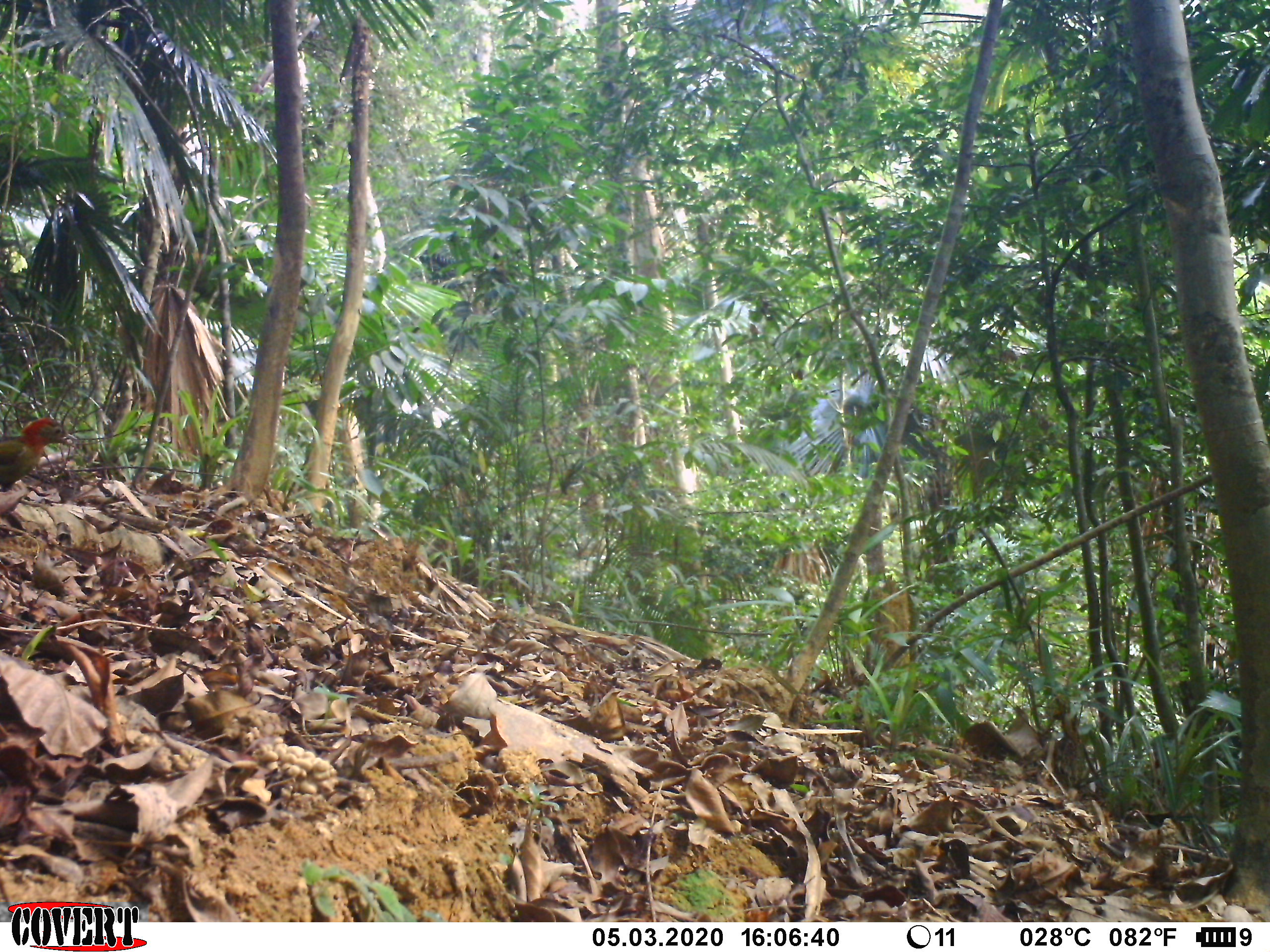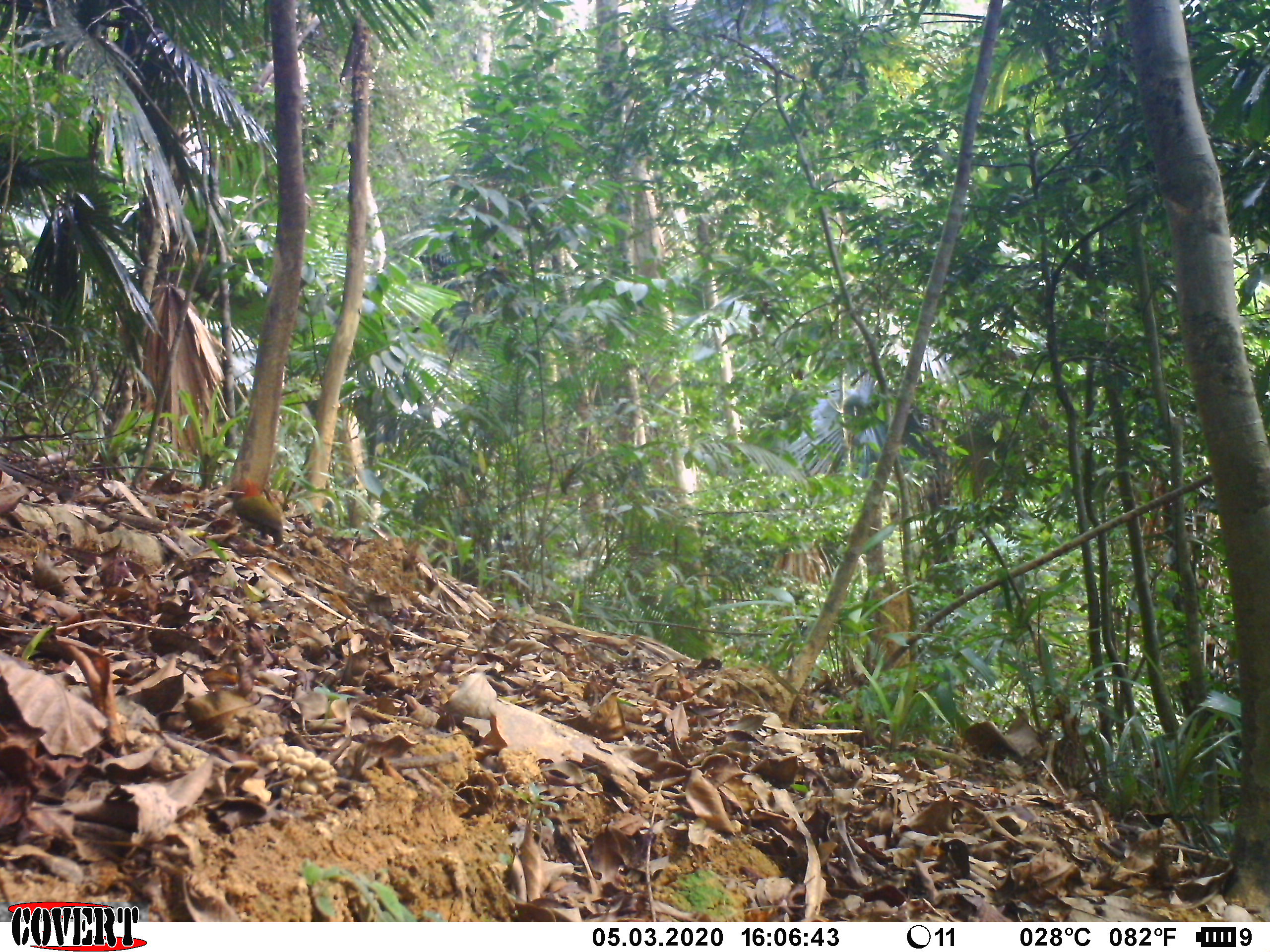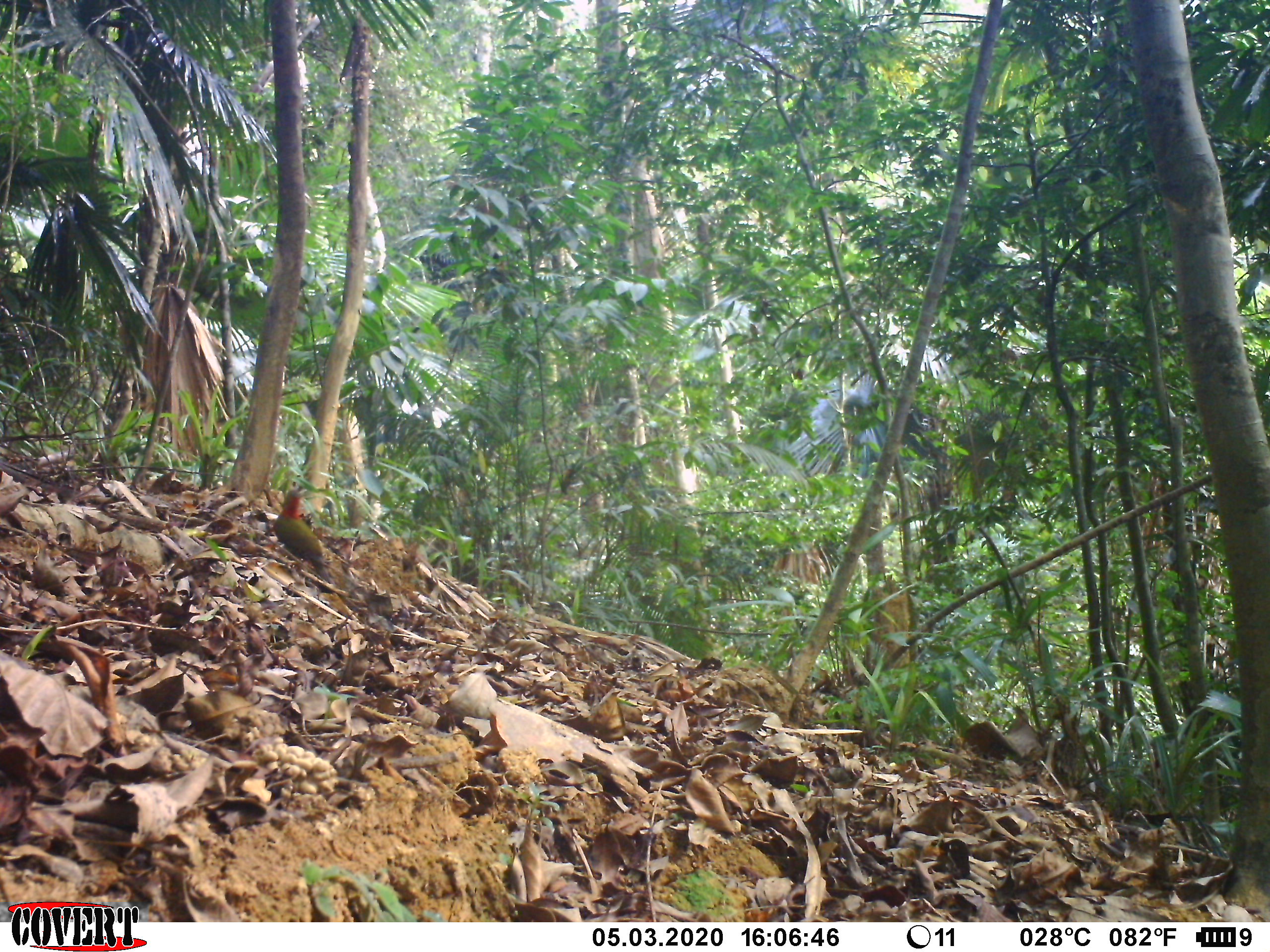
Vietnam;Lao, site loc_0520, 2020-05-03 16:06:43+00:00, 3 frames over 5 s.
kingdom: Animalia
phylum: Chordata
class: Aves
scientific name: Aves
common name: bird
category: unidentified bird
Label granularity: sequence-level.